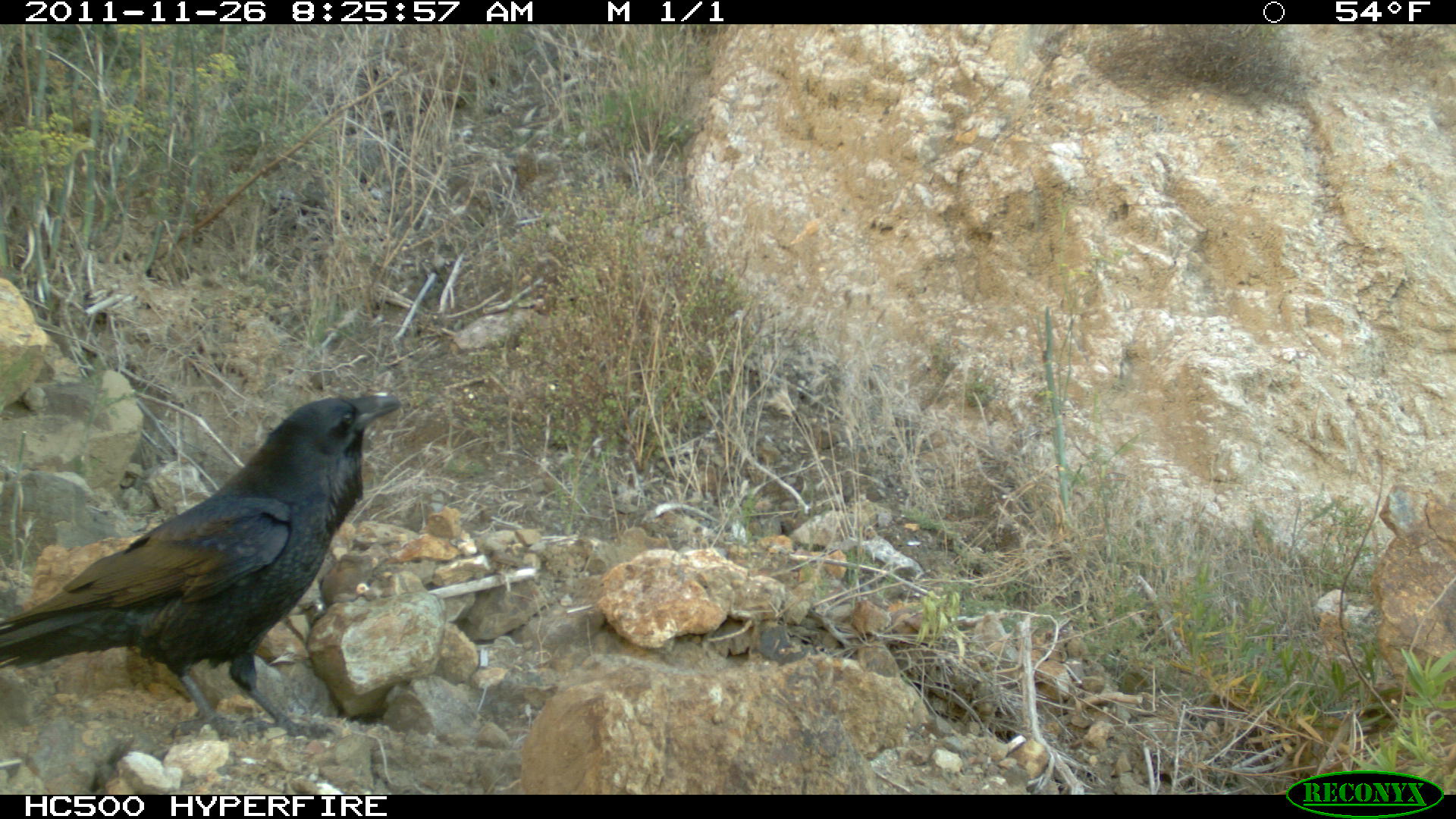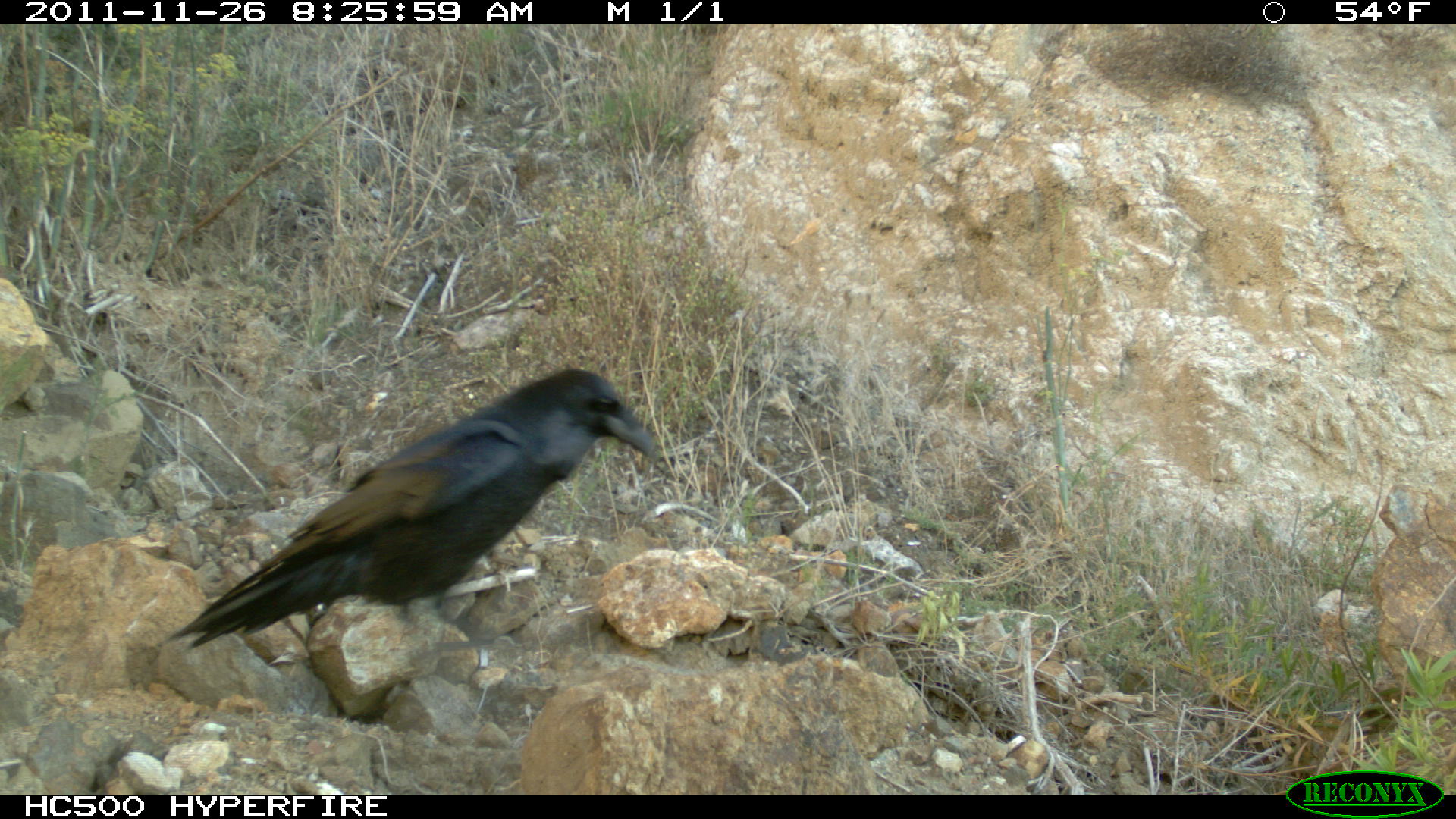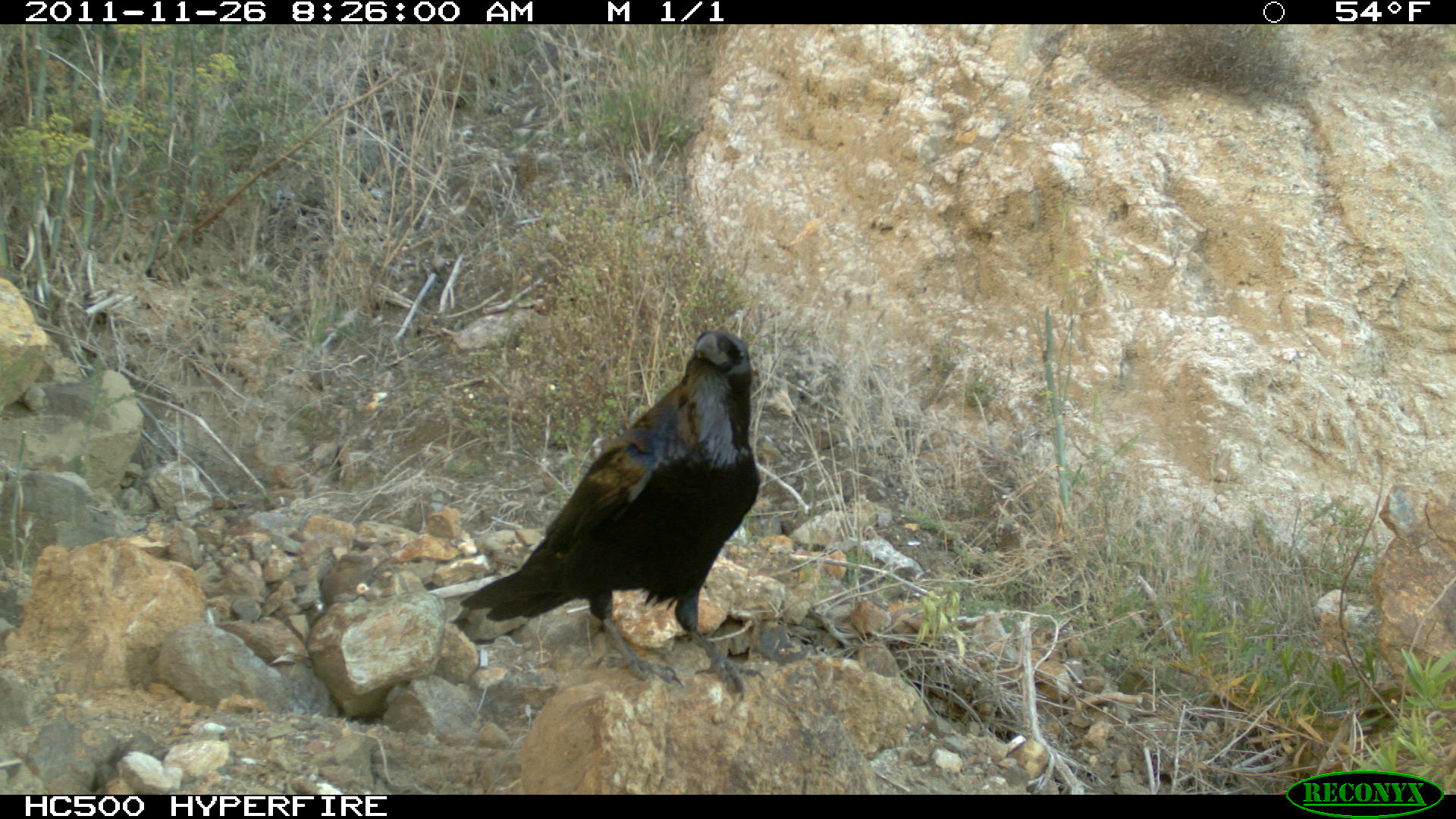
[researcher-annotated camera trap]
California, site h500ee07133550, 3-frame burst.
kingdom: Animalia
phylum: Chordata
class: Aves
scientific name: Aves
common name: bird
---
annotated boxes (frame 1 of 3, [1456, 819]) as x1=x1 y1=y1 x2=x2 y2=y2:
bird: x1=0 y1=394 x2=401 y2=742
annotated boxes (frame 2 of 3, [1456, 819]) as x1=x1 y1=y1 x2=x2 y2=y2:
bird: x1=158 y1=369 x2=662 y2=655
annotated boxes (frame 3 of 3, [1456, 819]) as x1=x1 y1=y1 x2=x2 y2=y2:
bird: x1=459 y1=330 x2=760 y2=708